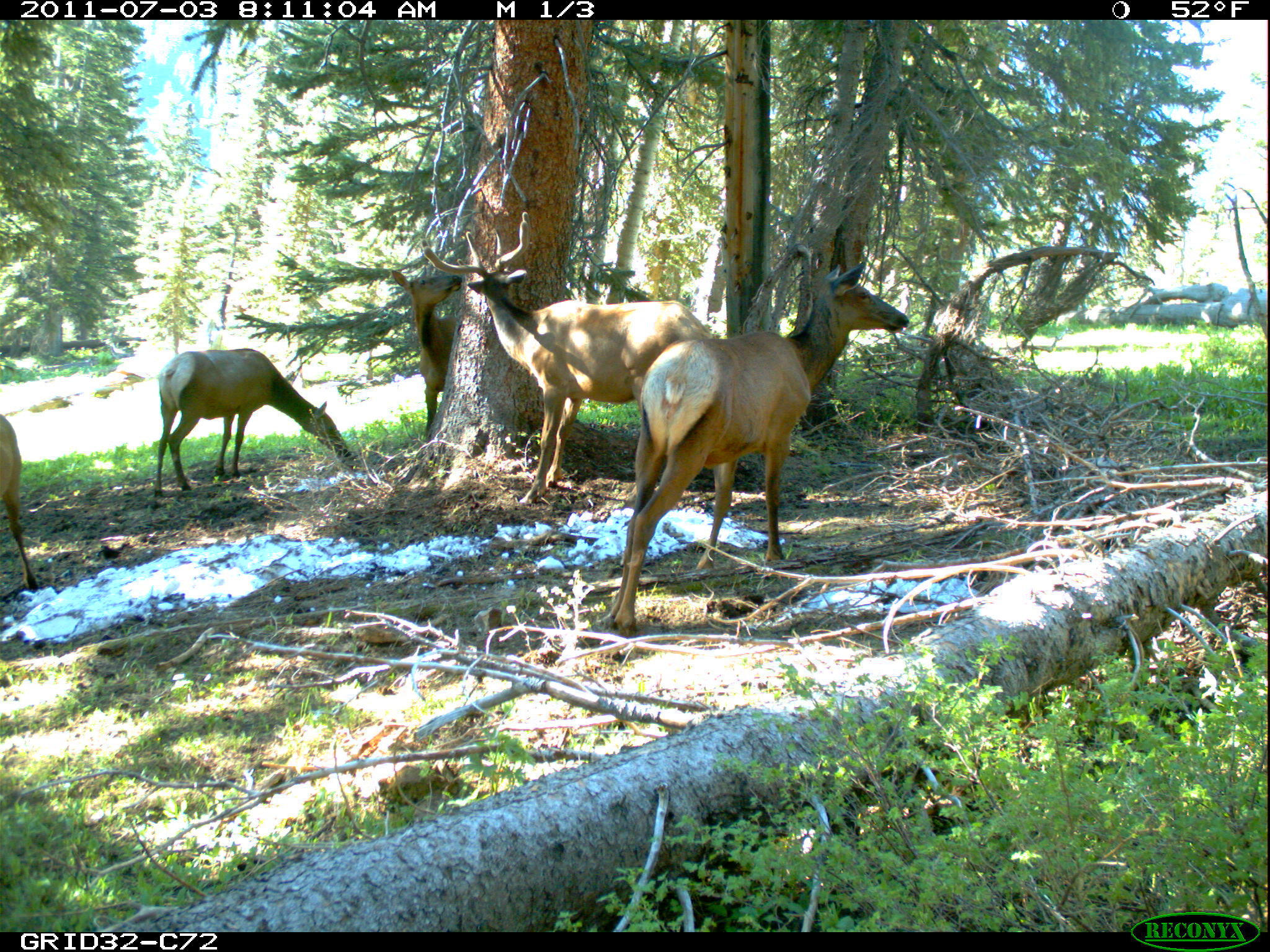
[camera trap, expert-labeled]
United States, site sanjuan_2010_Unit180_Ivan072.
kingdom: Animalia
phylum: Chordata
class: Mammalia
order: Artiodactyla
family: Cervidae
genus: Cervus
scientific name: Cervus elaphus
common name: red deer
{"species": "Cervus elaphus (red deer)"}